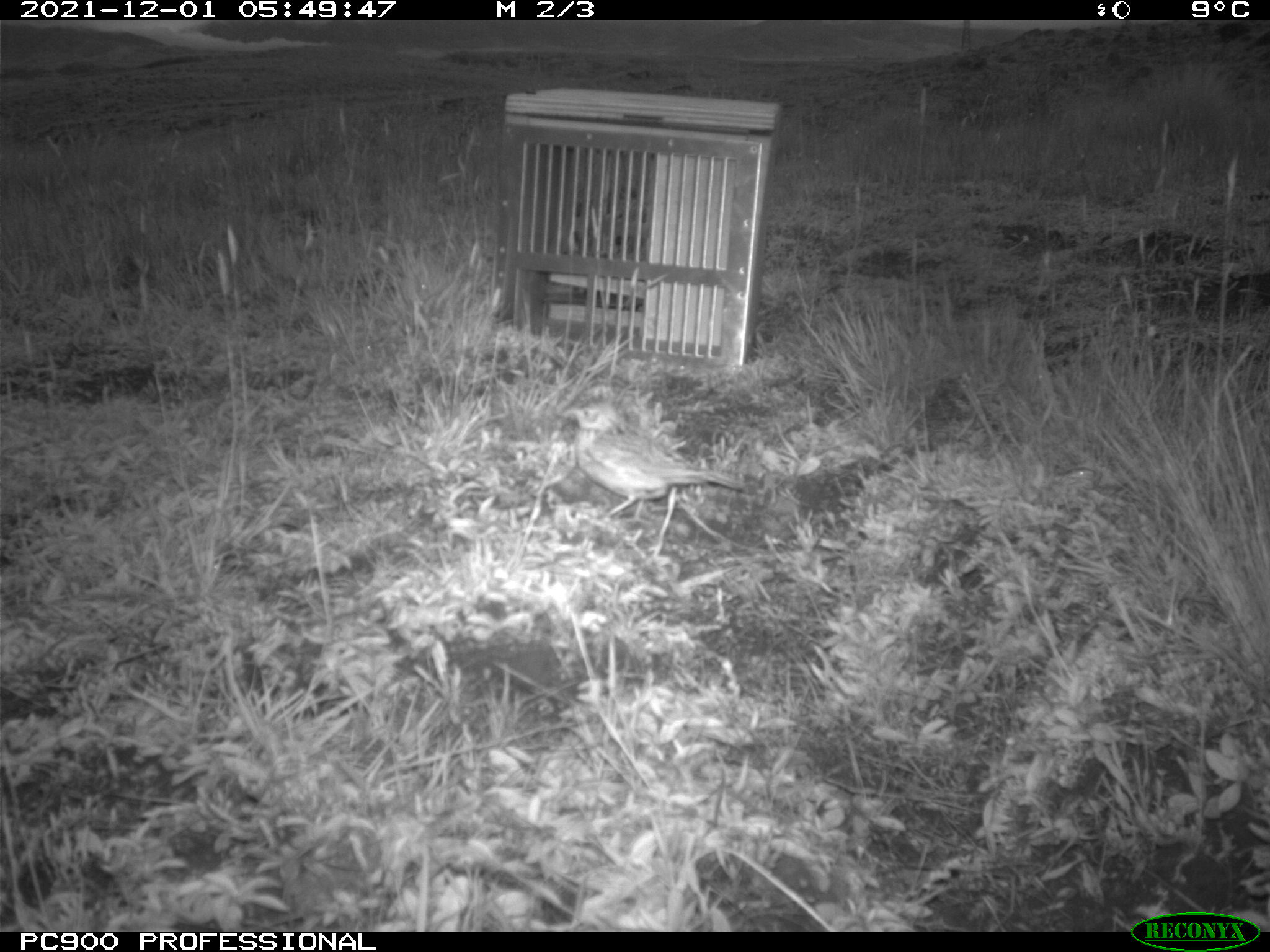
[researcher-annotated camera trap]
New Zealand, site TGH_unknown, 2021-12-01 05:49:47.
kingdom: Animalia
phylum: Chordata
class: Aves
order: Passeriformes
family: Motacillidae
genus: Anthus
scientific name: Anthus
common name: pipit